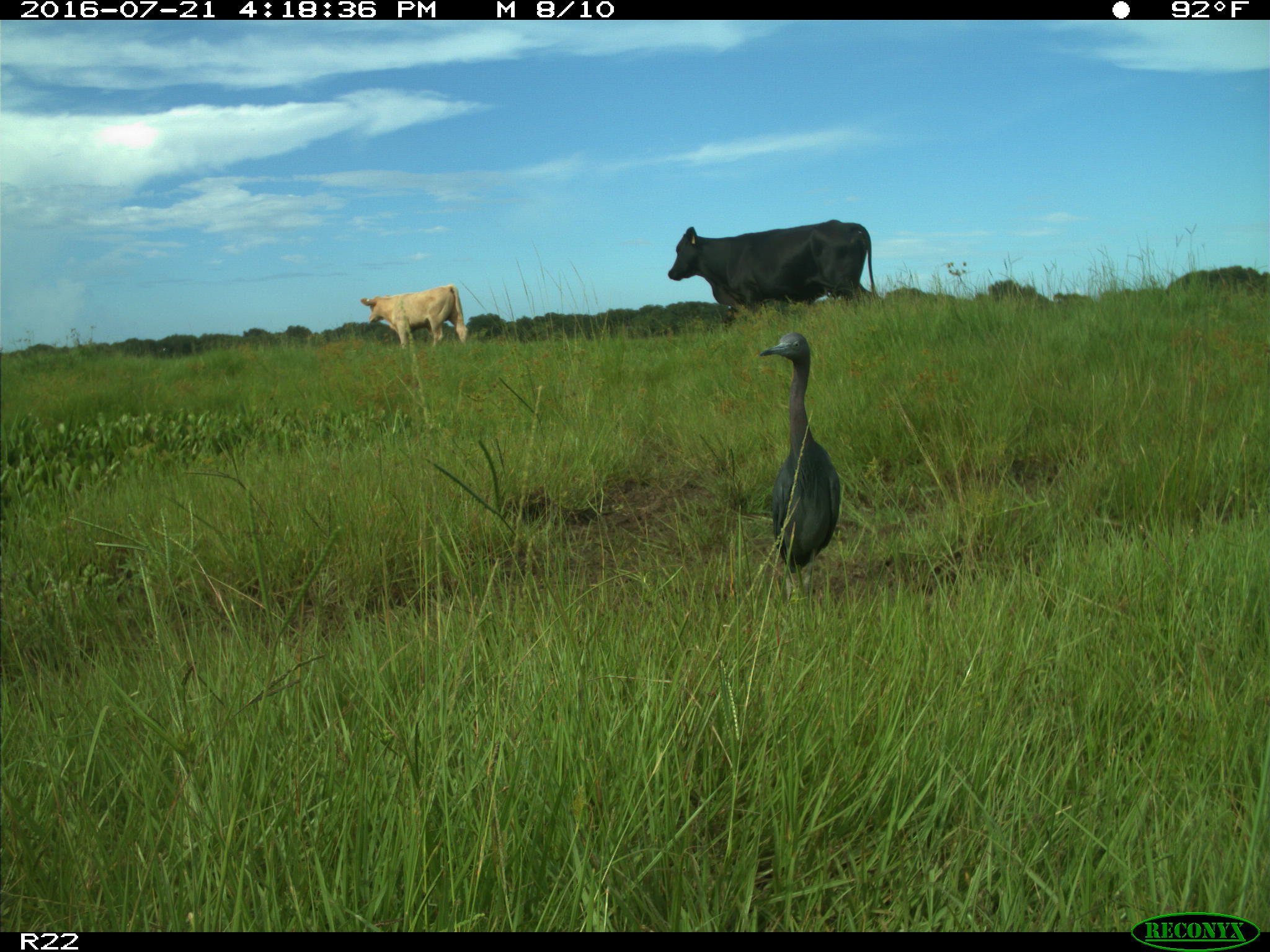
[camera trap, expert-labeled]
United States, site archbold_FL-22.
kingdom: Animalia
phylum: Chordata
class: Mammalia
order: Artiodactyla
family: Bovidae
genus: Bos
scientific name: Bos taurus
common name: domestic cow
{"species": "Bos taurus (domestic cow)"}